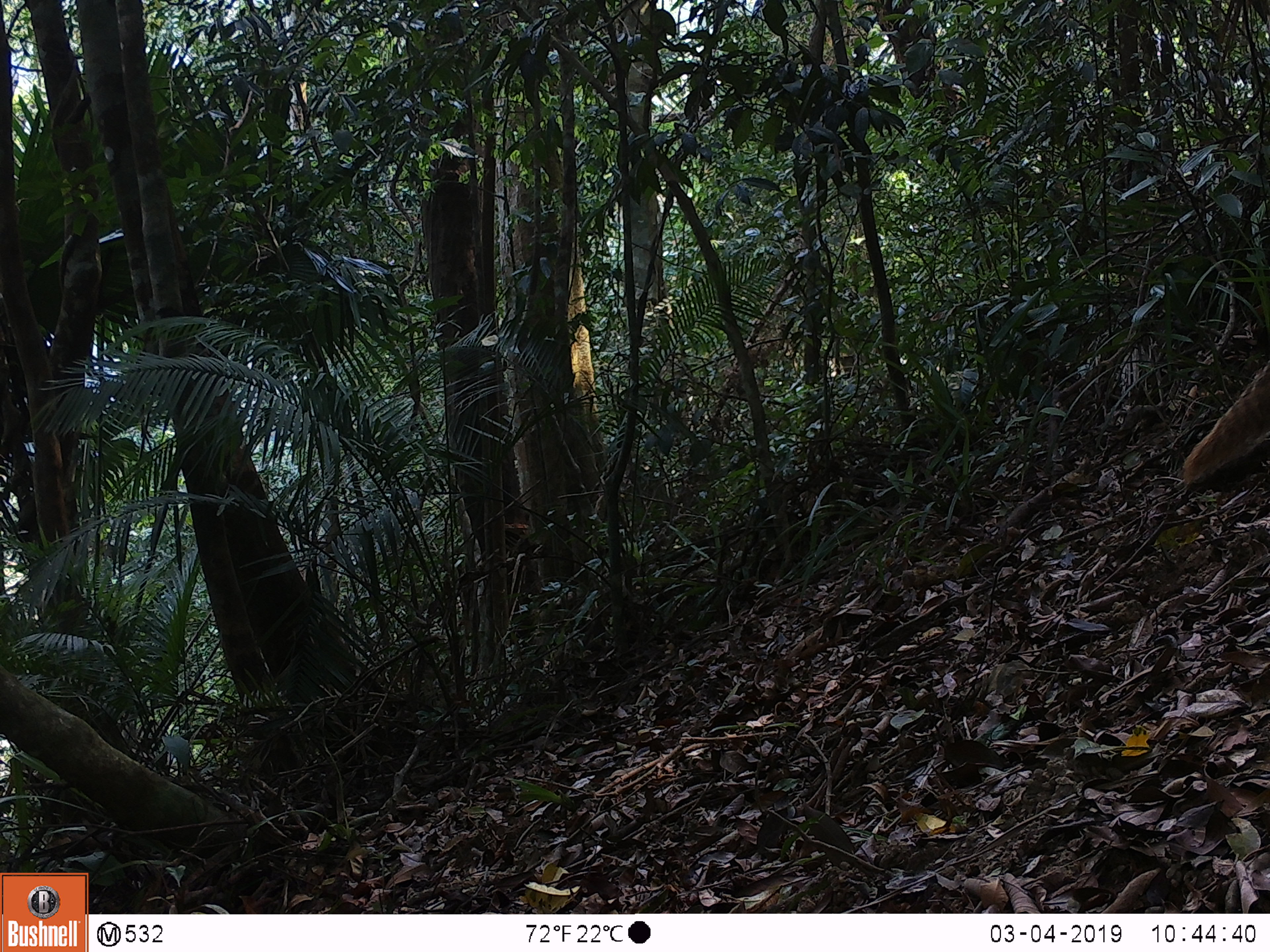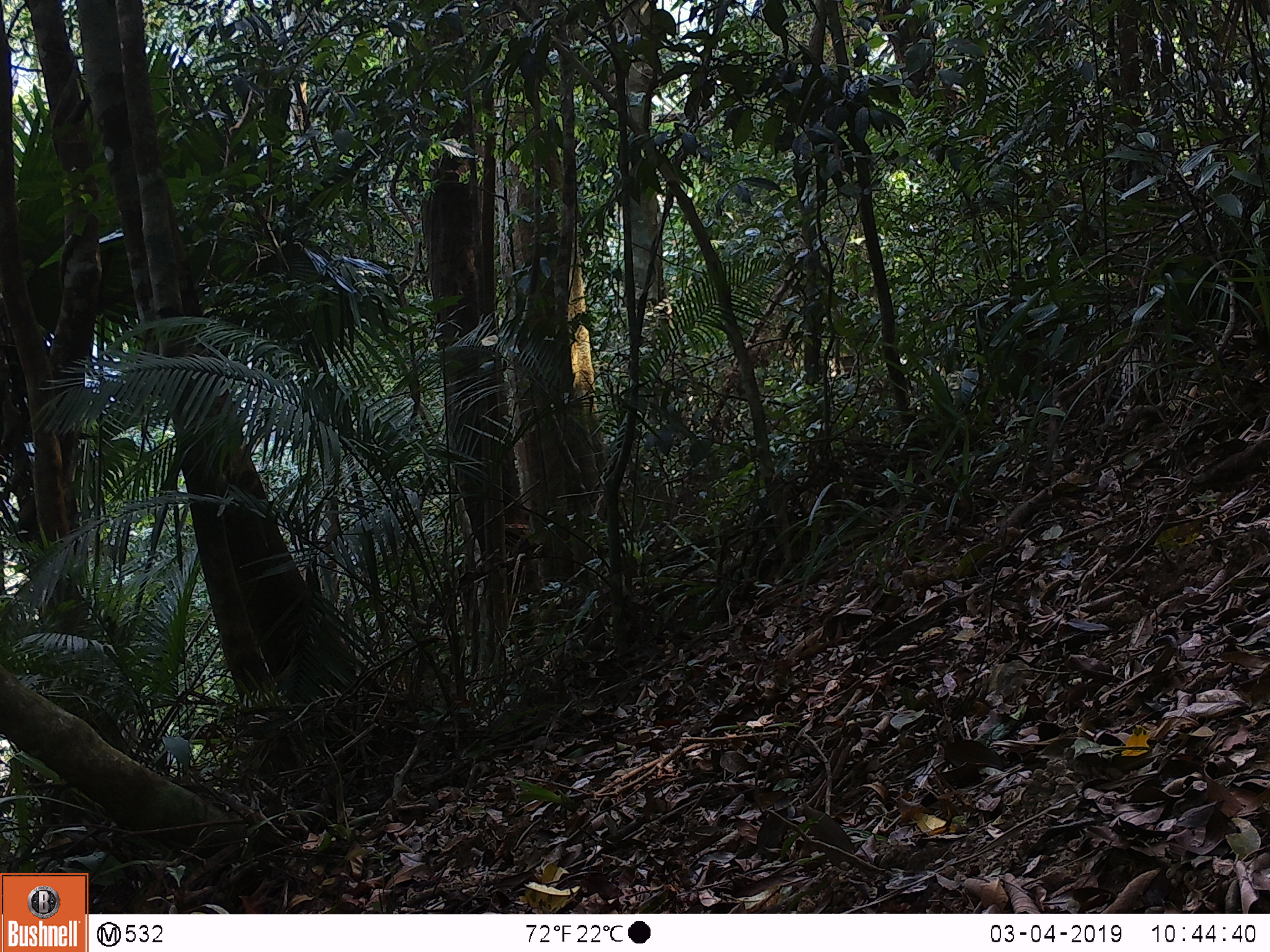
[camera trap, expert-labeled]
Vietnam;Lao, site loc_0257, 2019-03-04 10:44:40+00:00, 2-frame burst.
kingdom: Animalia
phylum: Chordata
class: Mammalia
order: Carnivora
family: Herpestidae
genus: Urva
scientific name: Urva urva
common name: crab-eating mongoose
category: crab eating mongoose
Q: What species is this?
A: Crab eating mongoose (crab-eating mongoose) (Urva urva).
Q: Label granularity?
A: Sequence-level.